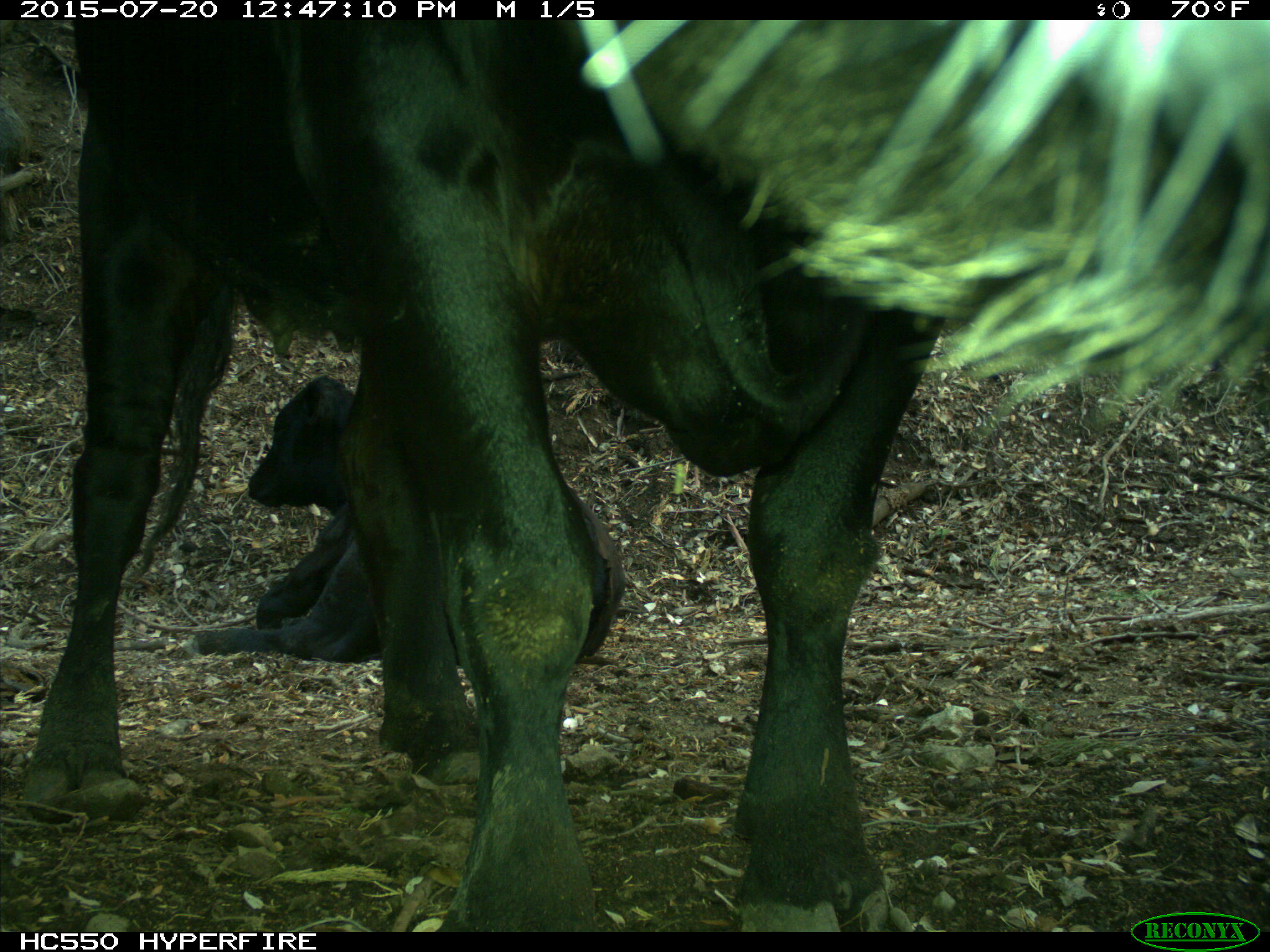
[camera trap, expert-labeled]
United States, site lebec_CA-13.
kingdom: Animalia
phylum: Chordata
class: Mammalia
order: Artiodactyla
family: Bovidae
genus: Bos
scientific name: Bos taurus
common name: domestic cow